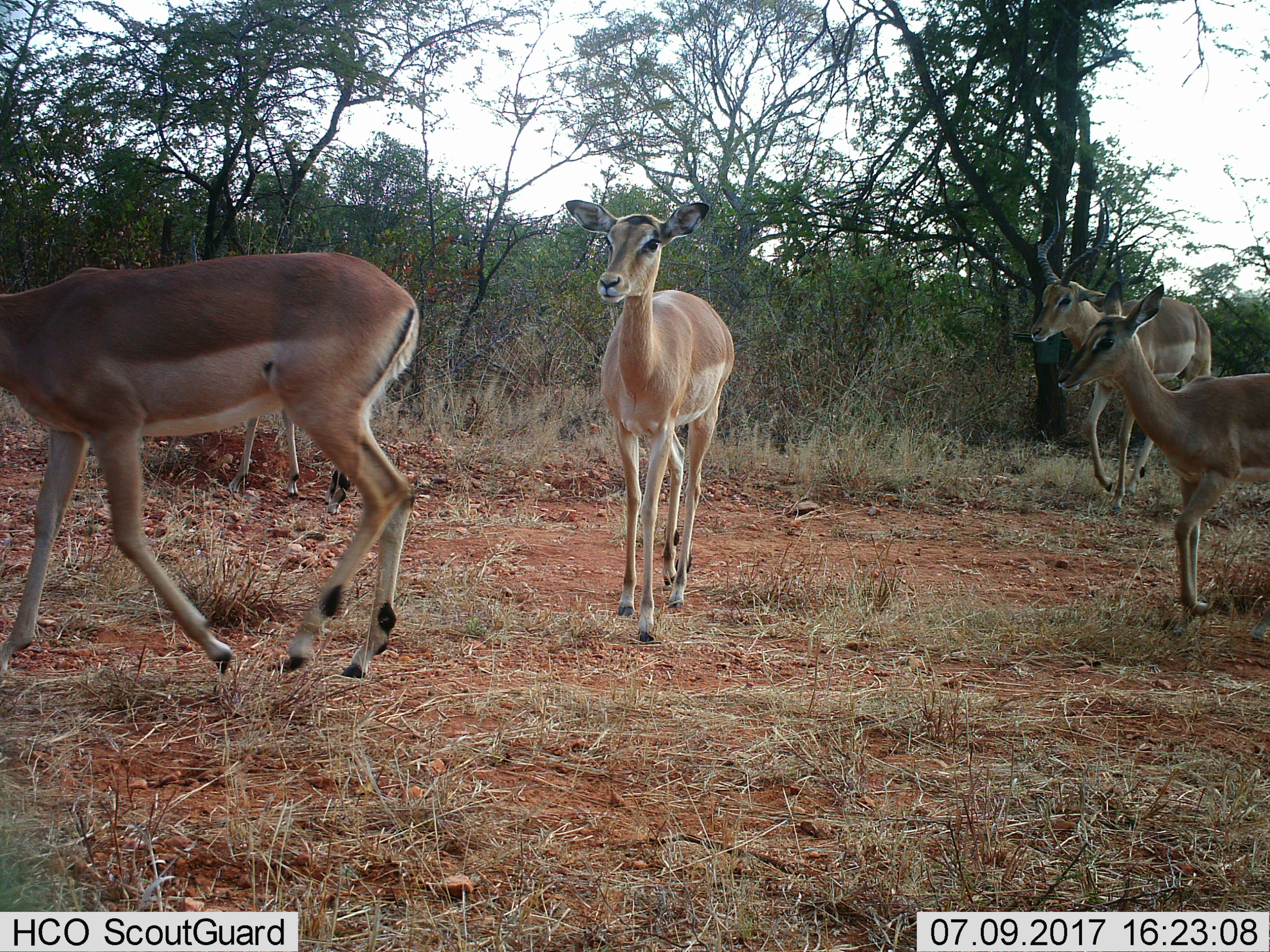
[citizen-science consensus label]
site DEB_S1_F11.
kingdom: Animalia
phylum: Chordata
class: Mammalia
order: Artiodactyla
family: Bovidae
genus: Aepyceros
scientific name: Aepyceros melampus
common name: impala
Impala (Aepyceros melampus), count 5. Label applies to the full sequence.